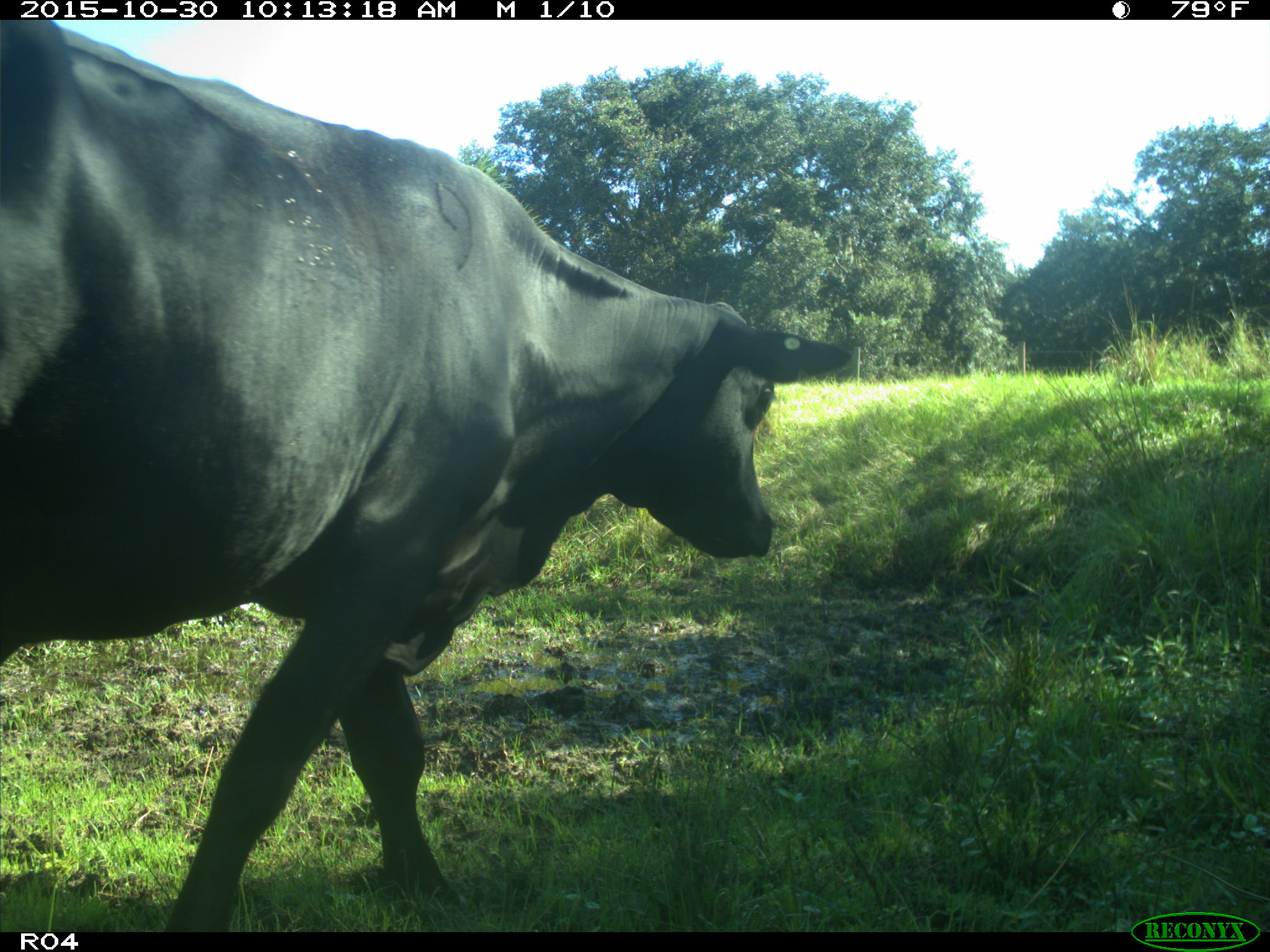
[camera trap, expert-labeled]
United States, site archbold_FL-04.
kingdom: Animalia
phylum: Chordata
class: Mammalia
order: Artiodactyla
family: Bovidae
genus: Bos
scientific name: Bos taurus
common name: domestic cow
Bos taurus (domestic cow).